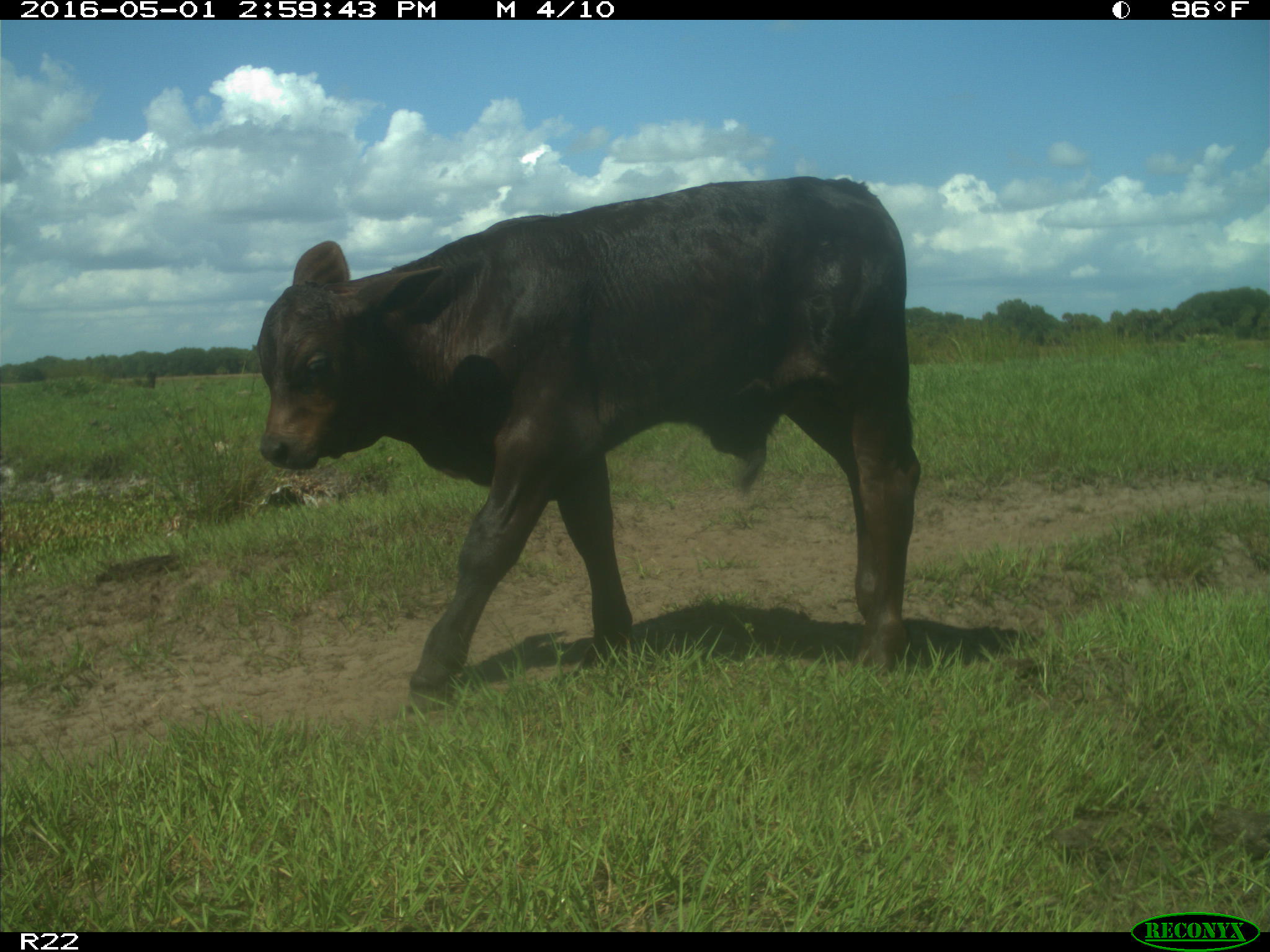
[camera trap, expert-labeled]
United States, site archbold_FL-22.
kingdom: Animalia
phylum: Chordata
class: Mammalia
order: Artiodactyla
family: Bovidae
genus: Bos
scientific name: Bos taurus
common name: domestic cow